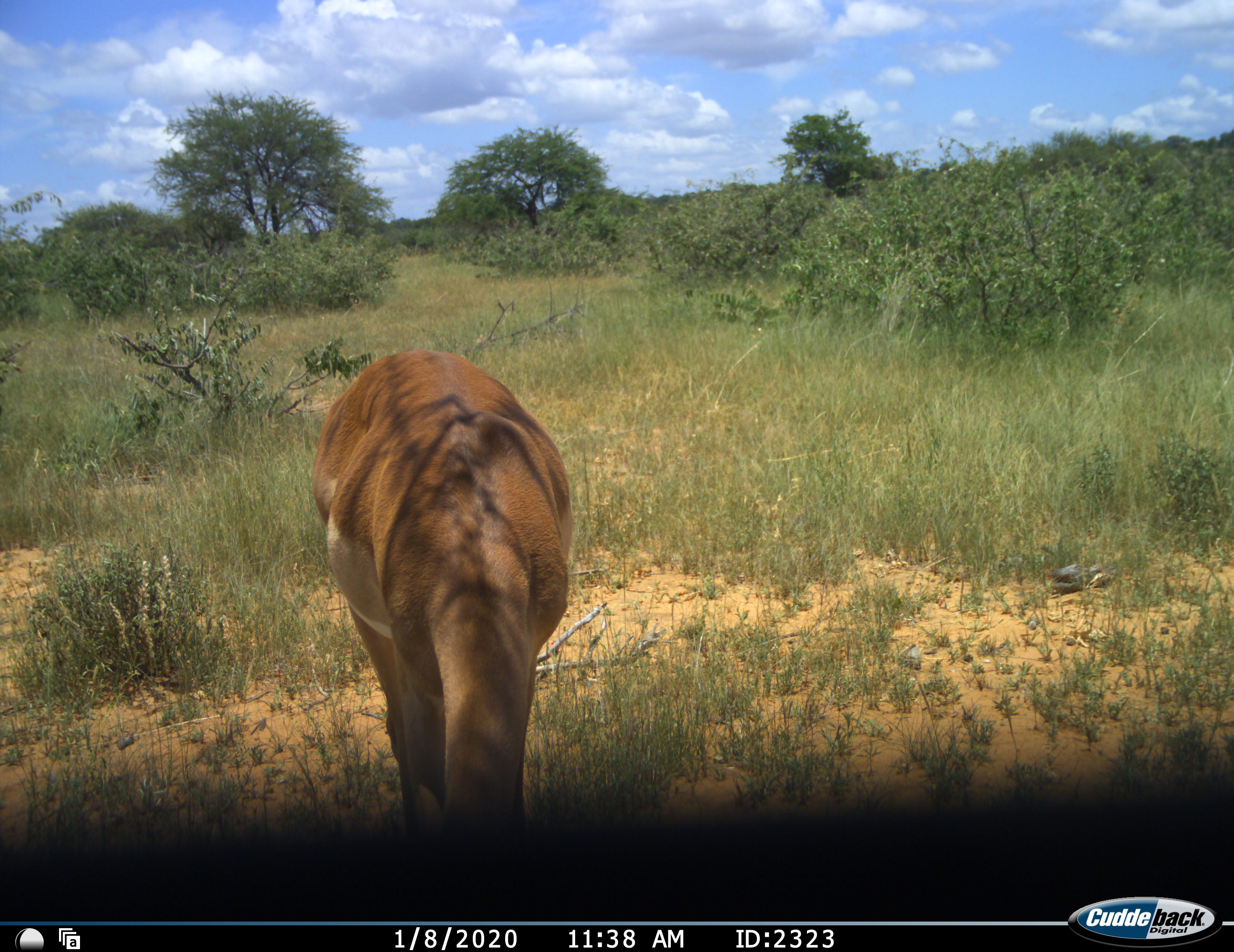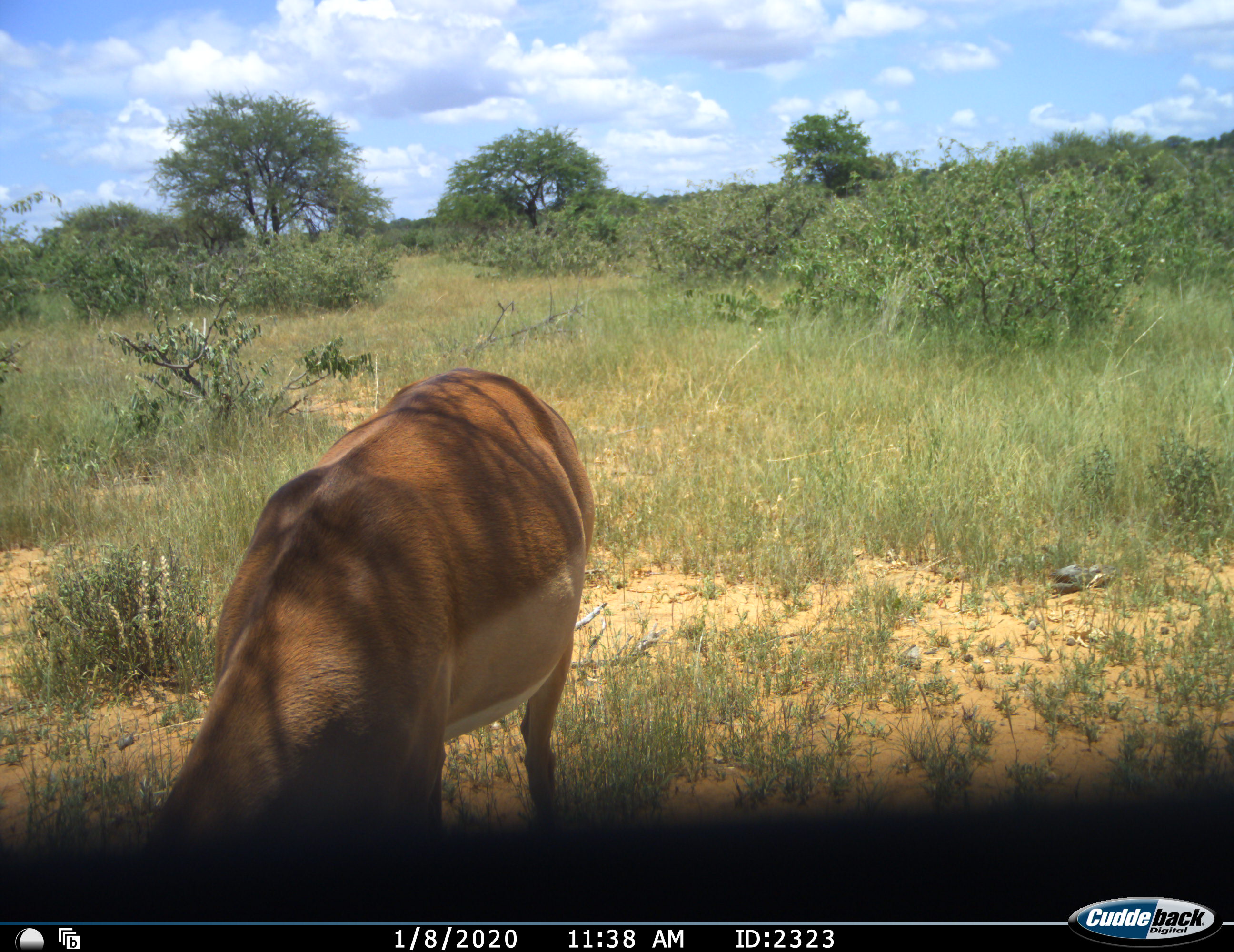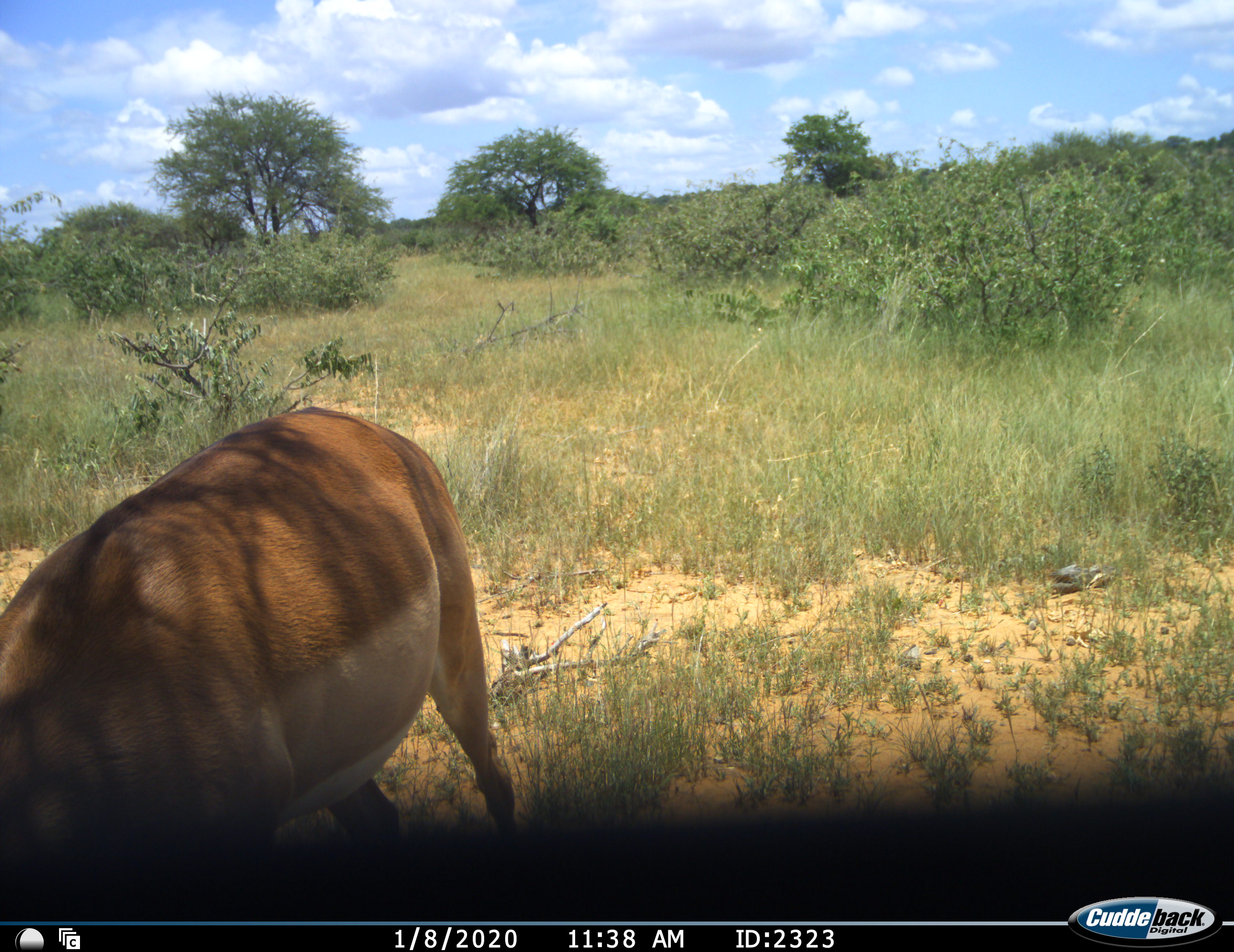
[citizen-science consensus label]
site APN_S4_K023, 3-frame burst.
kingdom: Animalia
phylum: Chordata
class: Mammalia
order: Artiodactyla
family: Bovidae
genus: Aepyceros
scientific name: Aepyceros melampus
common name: impala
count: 1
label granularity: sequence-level